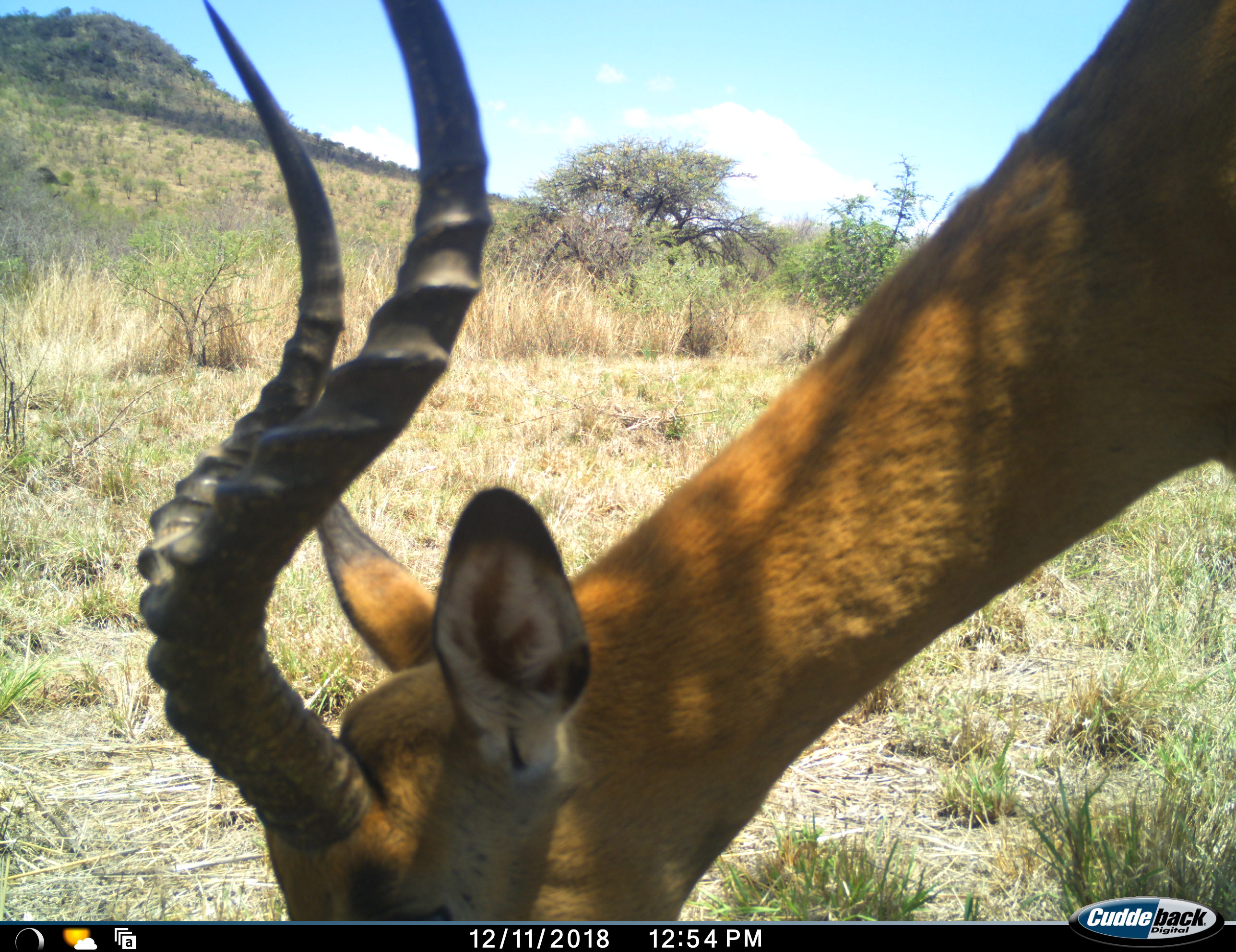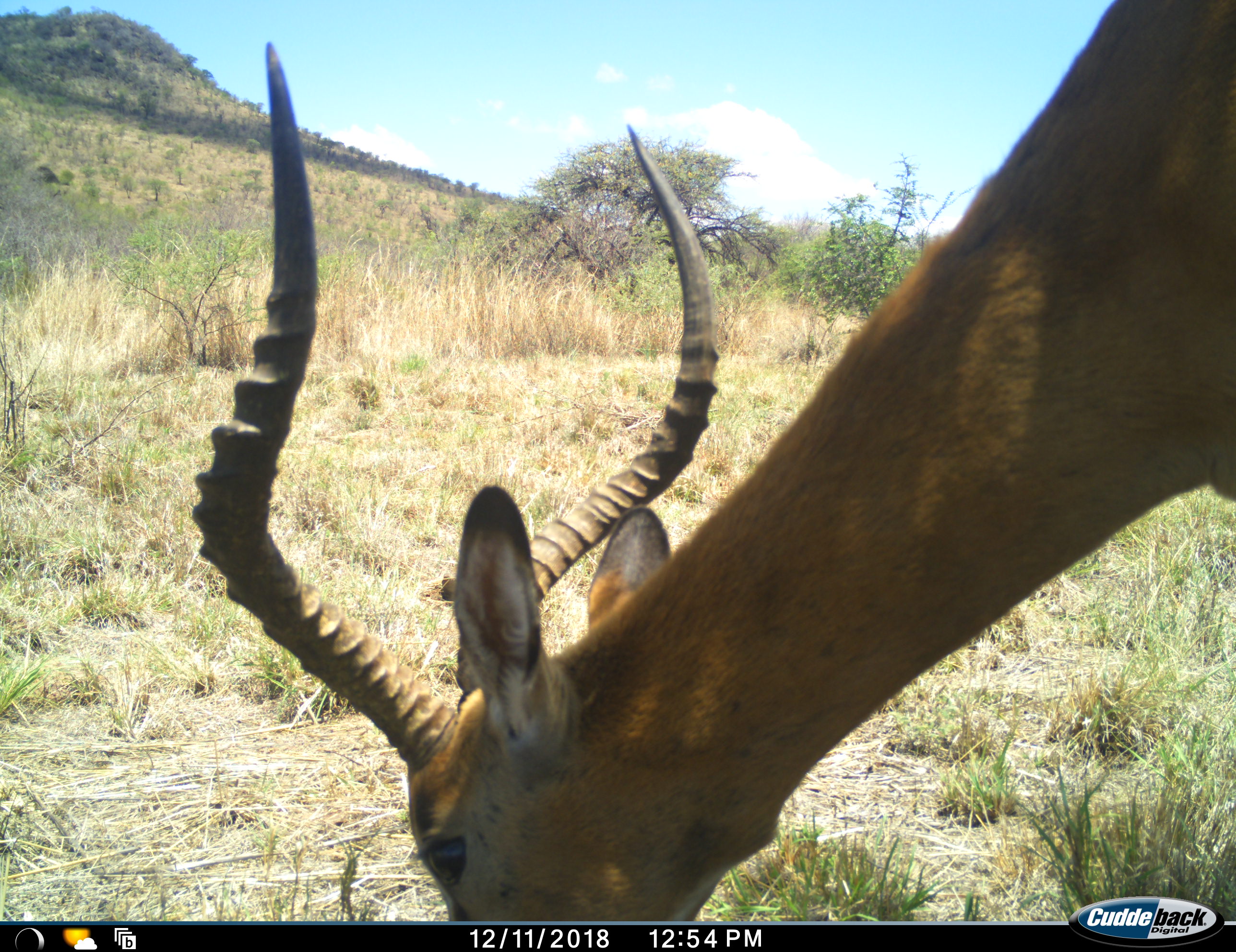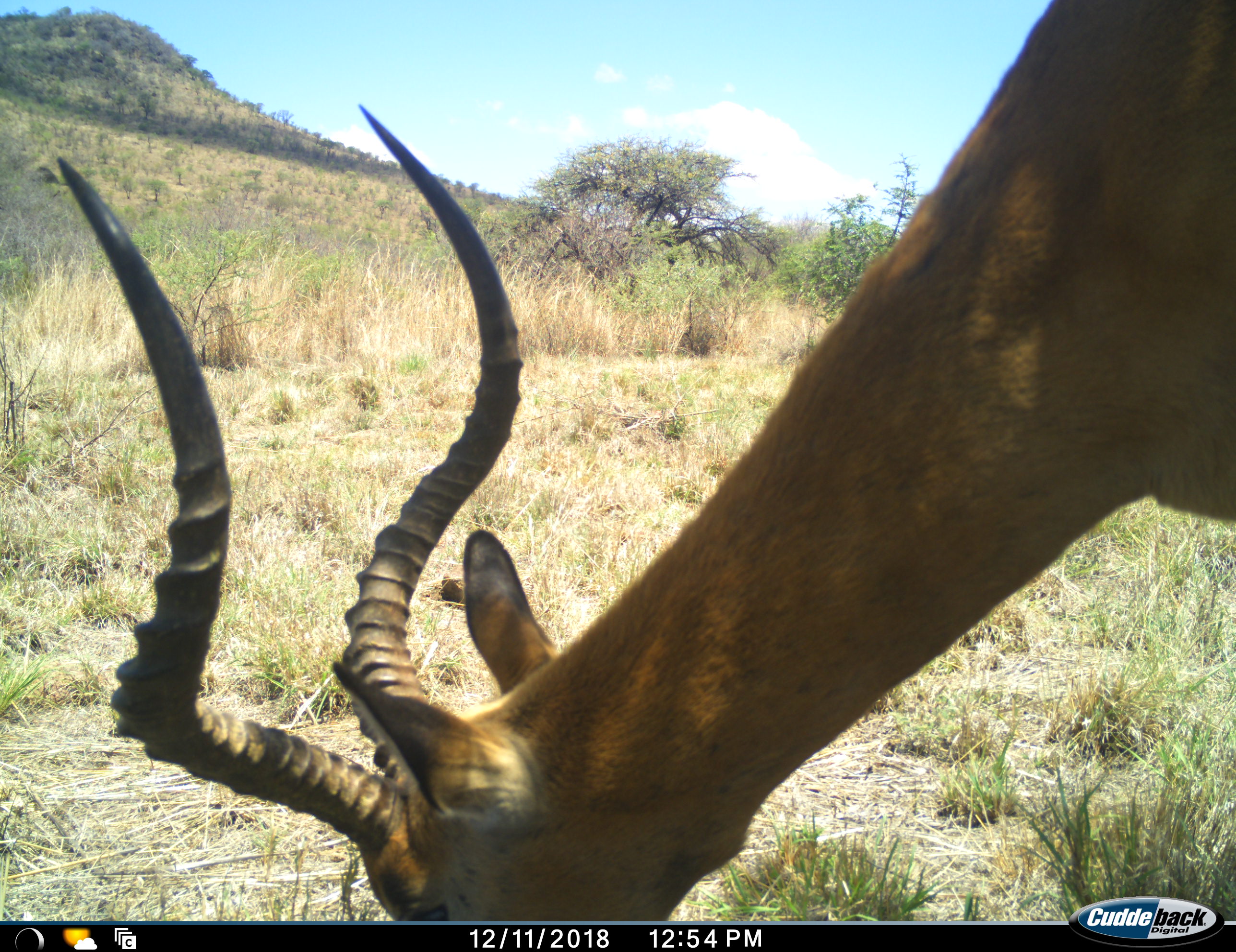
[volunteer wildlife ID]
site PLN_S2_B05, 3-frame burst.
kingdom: Animalia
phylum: Chordata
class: Mammalia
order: Artiodactyla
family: Bovidae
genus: Aepyceros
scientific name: Aepyceros melampus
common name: impala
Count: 1.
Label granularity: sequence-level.